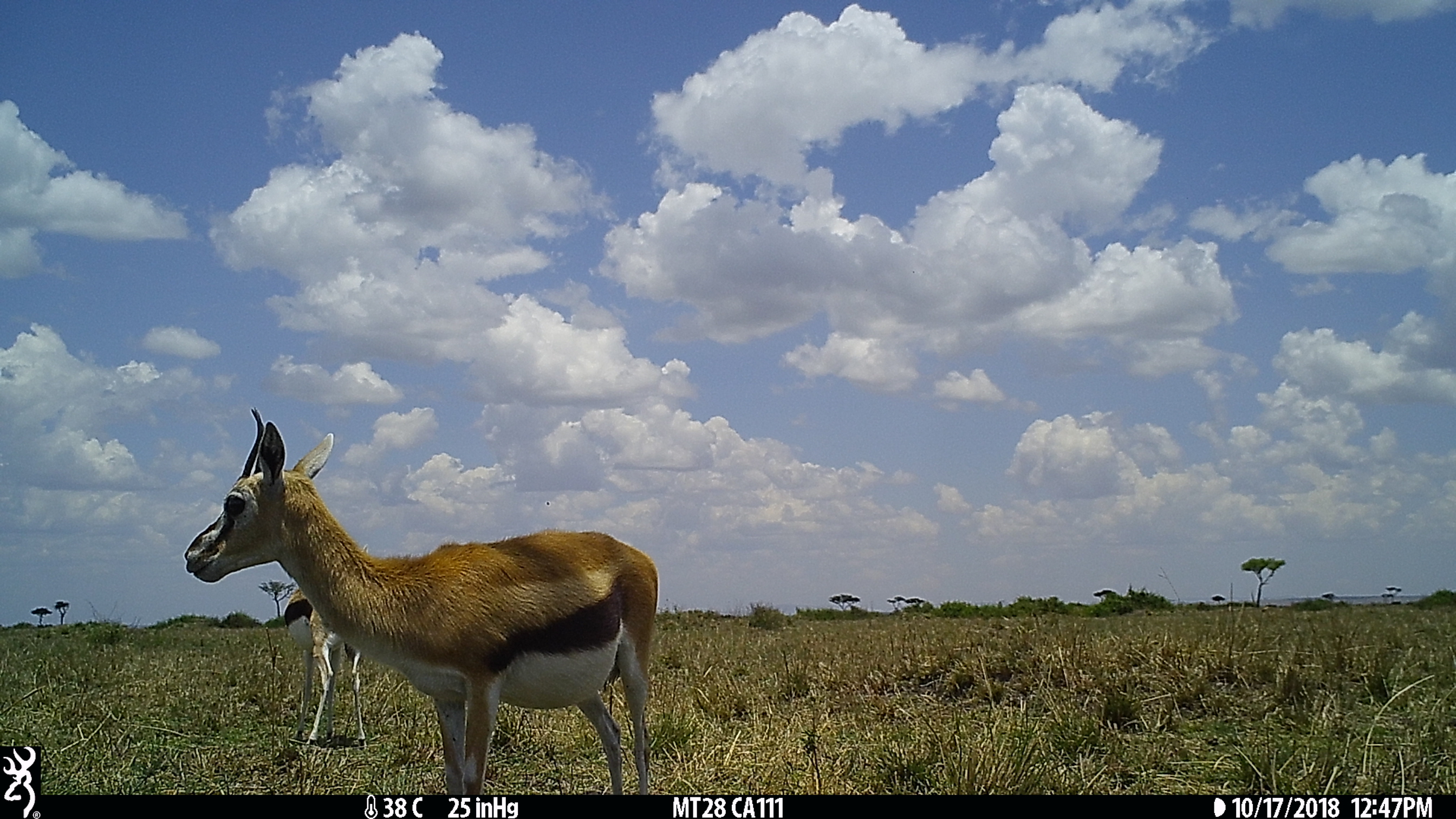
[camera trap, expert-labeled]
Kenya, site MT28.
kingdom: Animalia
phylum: Chordata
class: Mammalia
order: Artiodactyla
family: Bovidae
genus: Eudorcas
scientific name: Eudorcas thomsonii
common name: thomon's gazelle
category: gazelle thomsons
Gazelle thomsons (thomon's gazelle) (Eudorcas thomsonii).